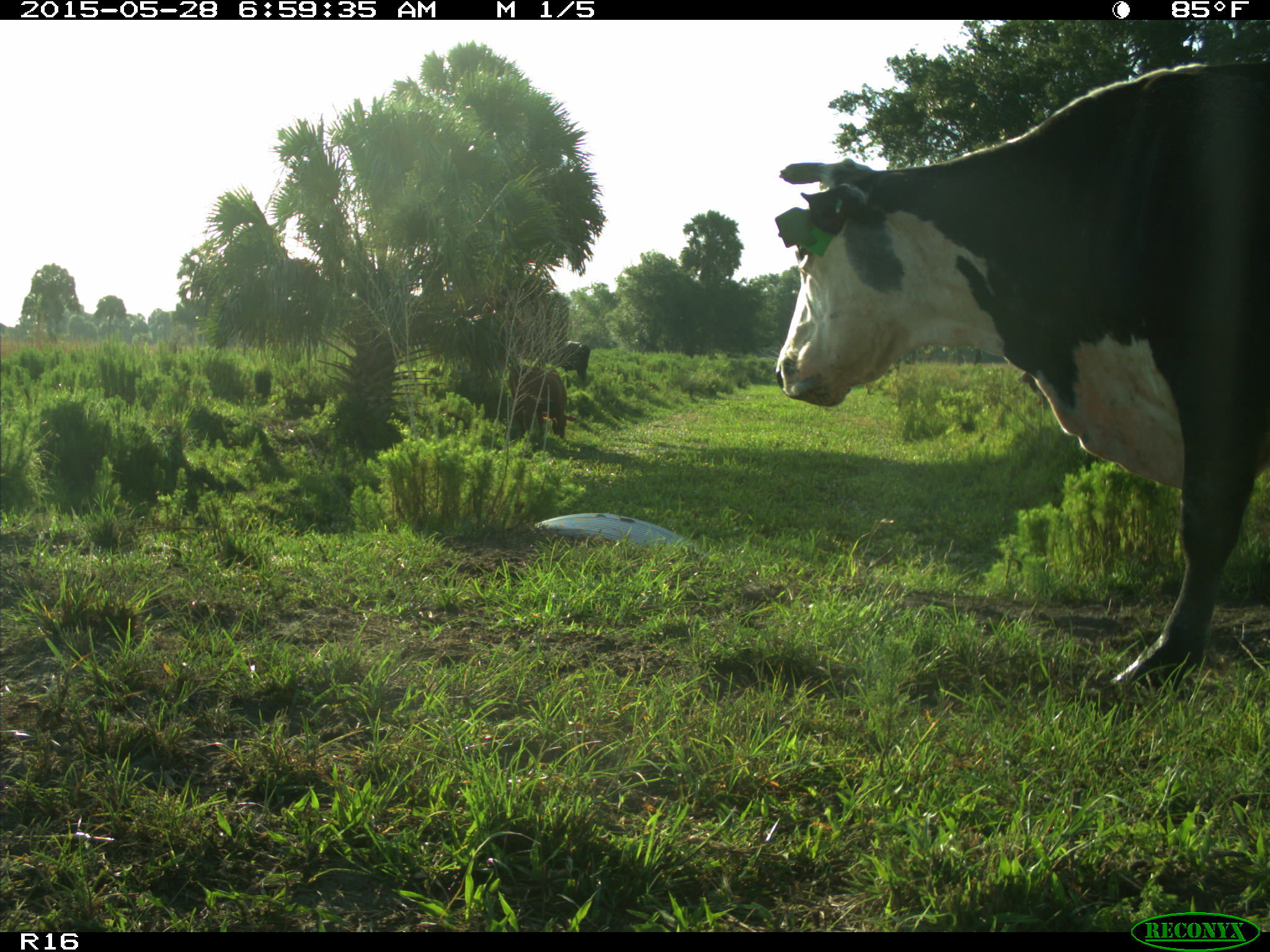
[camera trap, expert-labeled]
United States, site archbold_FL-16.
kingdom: Animalia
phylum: Chordata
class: Mammalia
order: Artiodactyla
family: Bovidae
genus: Bos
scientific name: Bos taurus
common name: domestic cow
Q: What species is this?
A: Bos taurus (domestic cow).